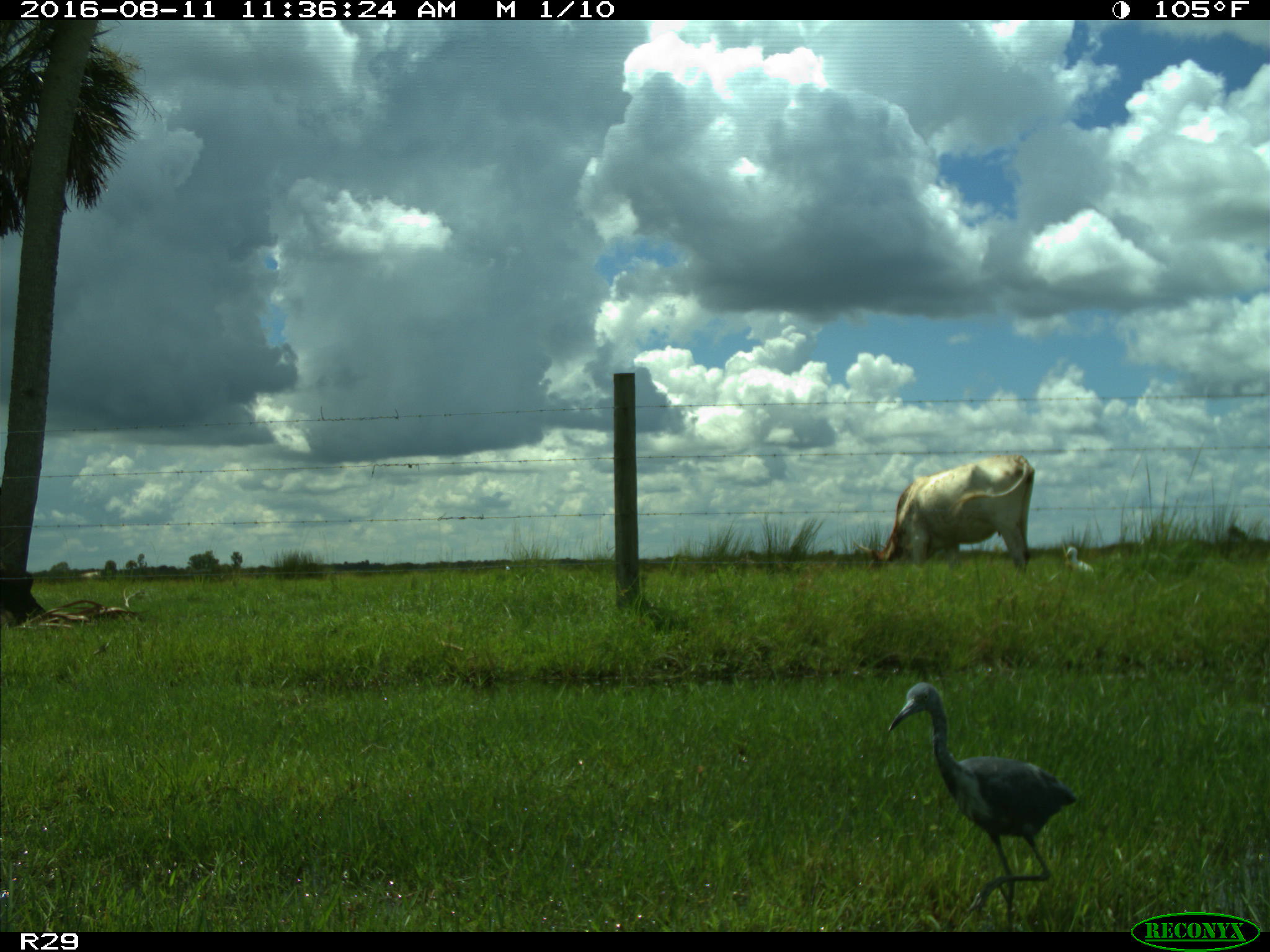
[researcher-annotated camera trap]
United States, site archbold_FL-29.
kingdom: Animalia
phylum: Chordata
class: Mammalia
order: Artiodactyla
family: Bovidae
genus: Bos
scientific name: Bos taurus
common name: domestic cow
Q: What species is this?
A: Bos taurus (domestic cow).